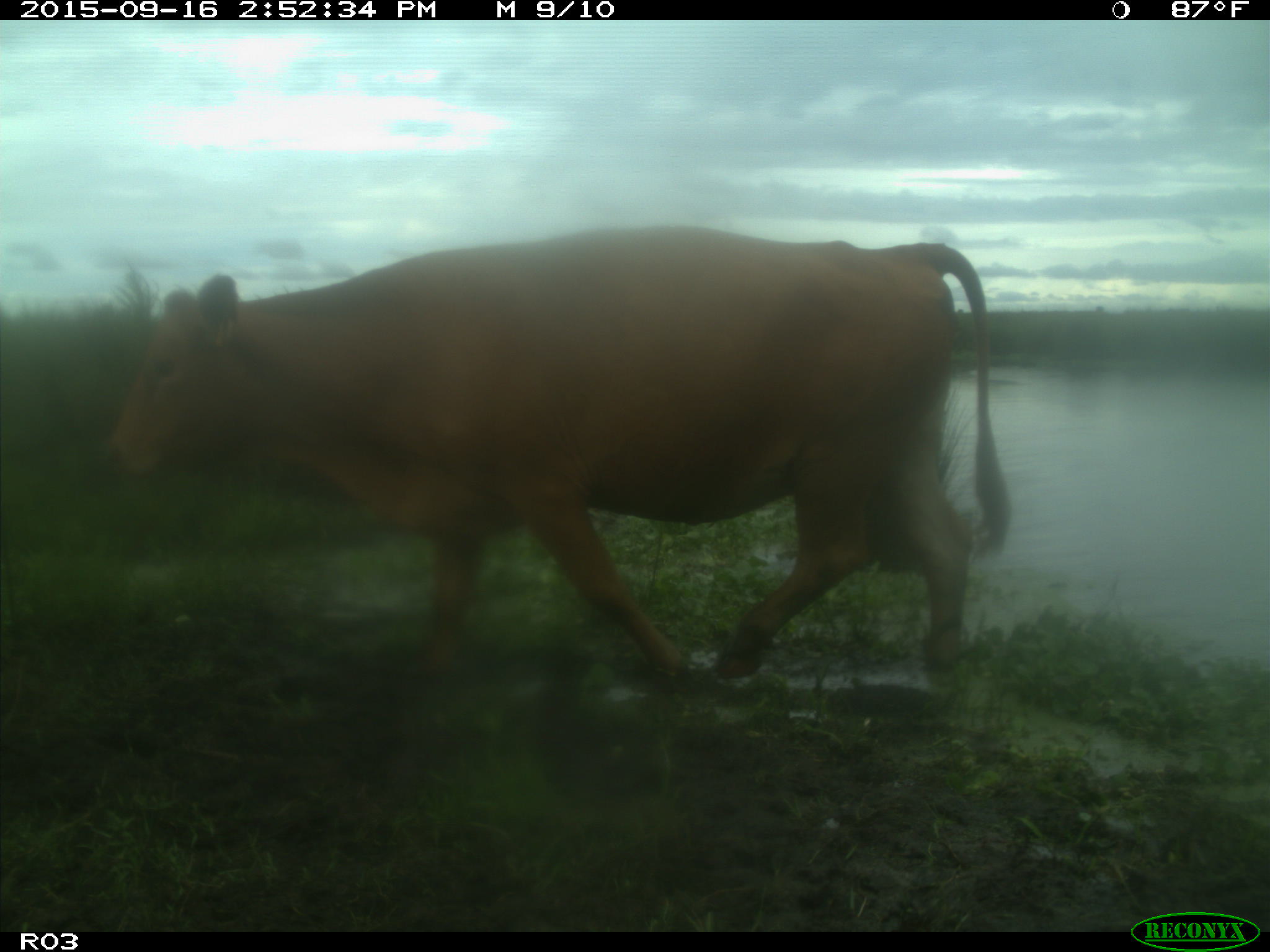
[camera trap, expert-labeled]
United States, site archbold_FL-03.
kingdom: Animalia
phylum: Chordata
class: Mammalia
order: Artiodactyla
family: Bovidae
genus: Bos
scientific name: Bos taurus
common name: domestic cow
Bos taurus (domestic cow).